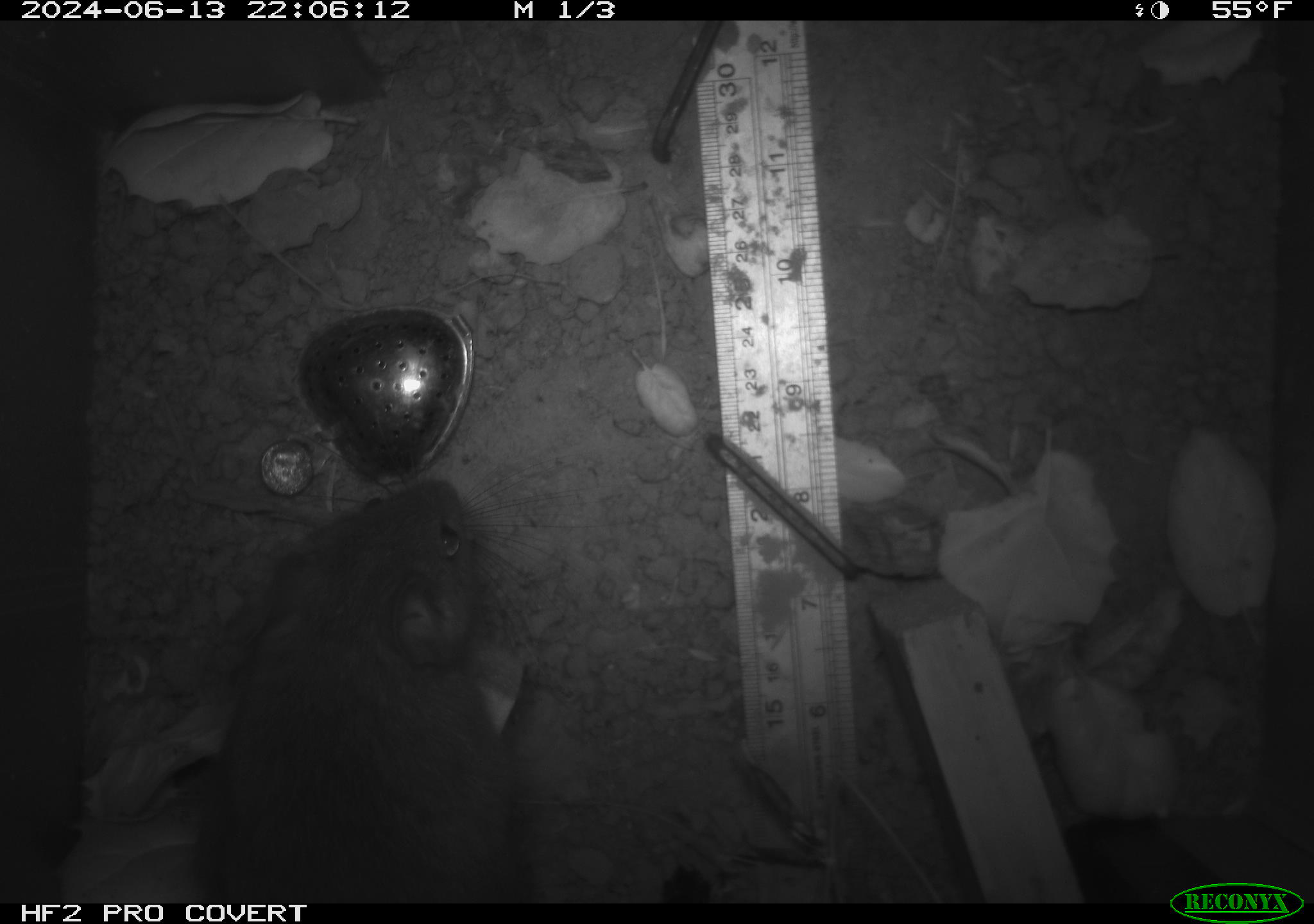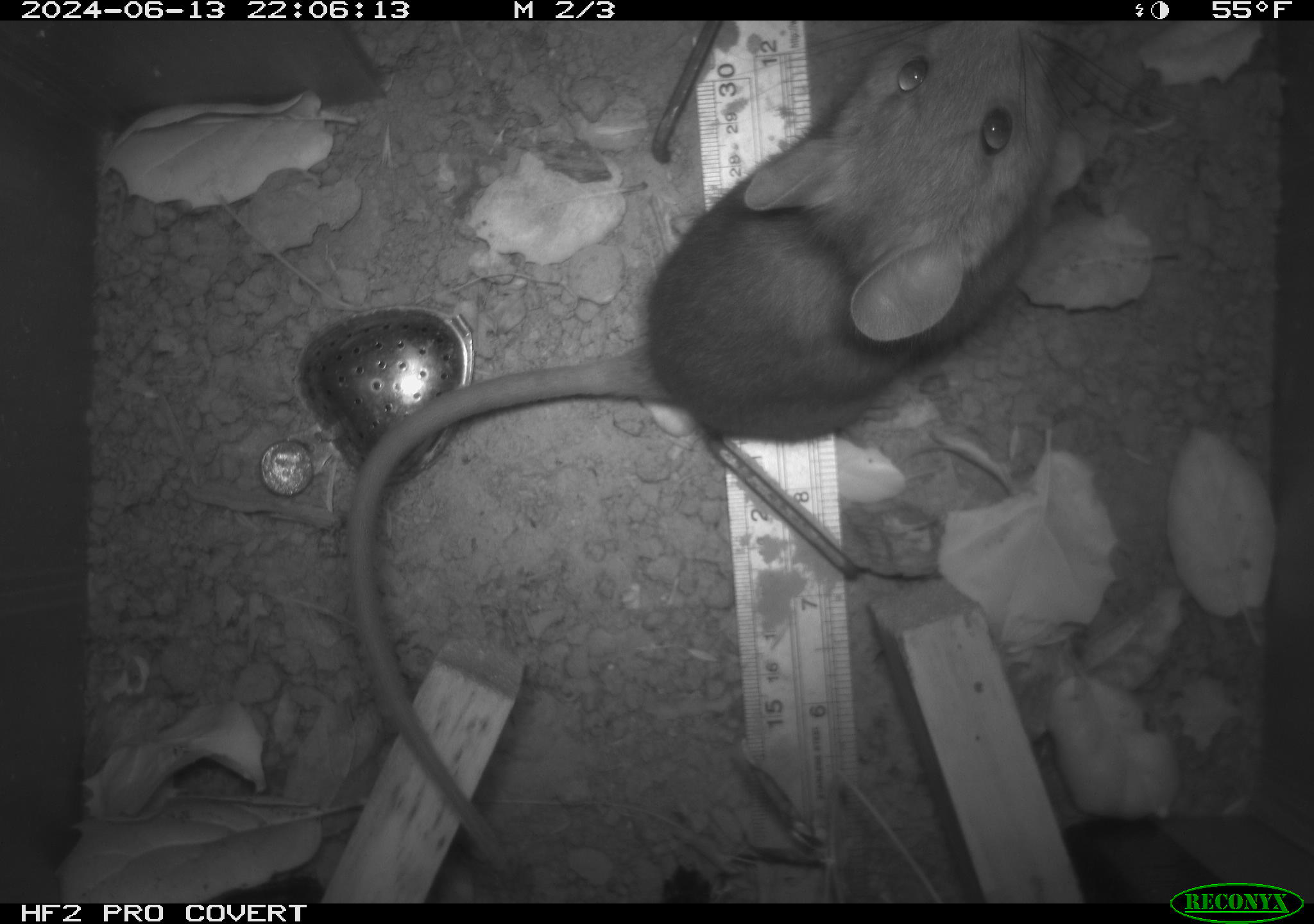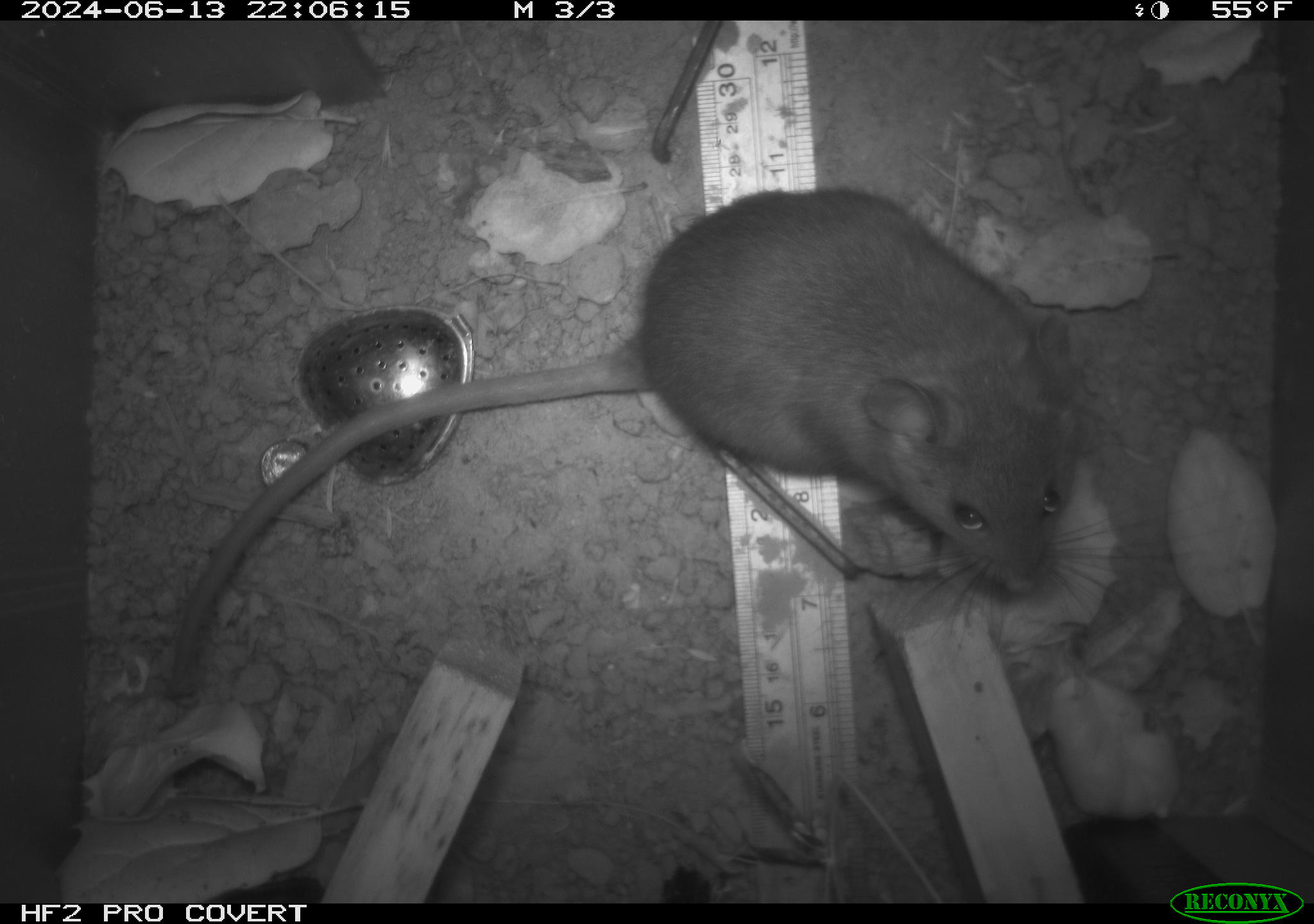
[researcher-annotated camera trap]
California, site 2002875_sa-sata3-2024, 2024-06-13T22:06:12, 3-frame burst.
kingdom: Animalia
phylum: Chordata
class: Mammalia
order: Rodentia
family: Cricetidae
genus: Neotoma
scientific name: Neotoma fuscipes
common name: dusky-footed woodrat